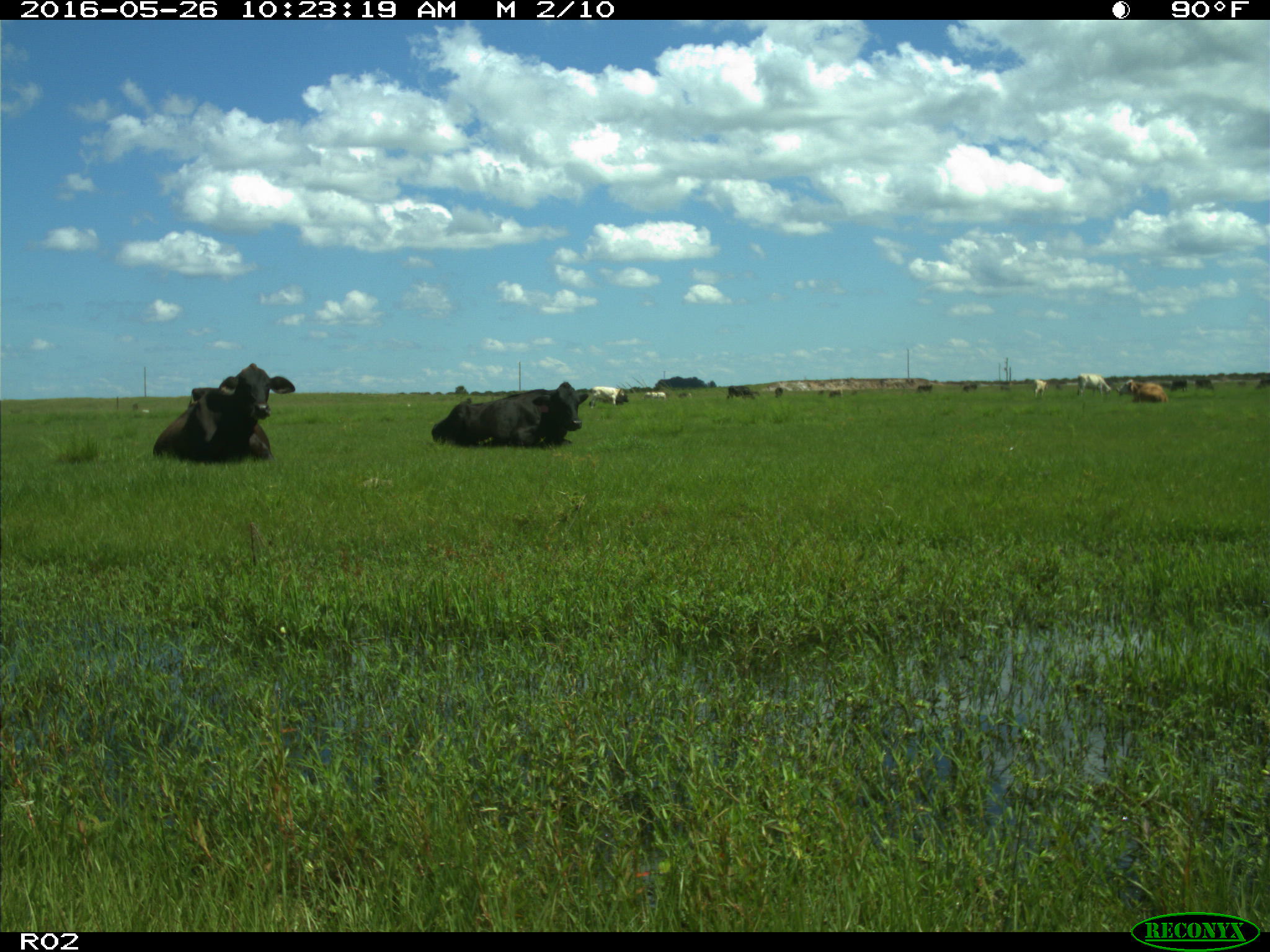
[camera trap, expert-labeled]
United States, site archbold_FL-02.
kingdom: Animalia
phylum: Chordata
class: Mammalia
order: Artiodactyla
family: Bovidae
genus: Bos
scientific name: Bos taurus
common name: domestic cow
Bos taurus (domestic cow).